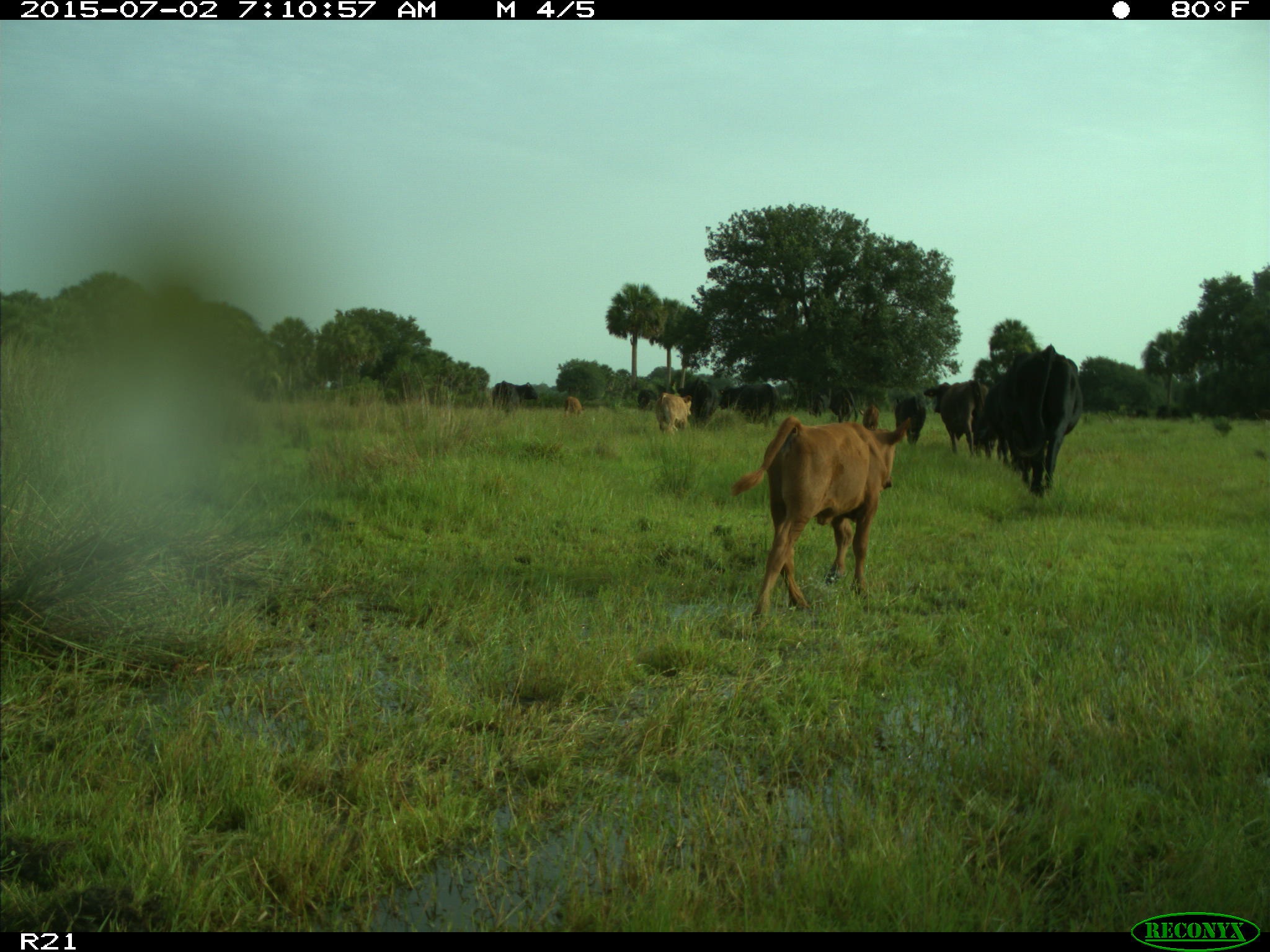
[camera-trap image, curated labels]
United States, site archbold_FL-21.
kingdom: Animalia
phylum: Chordata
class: Mammalia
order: Artiodactyla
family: Bovidae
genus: Bos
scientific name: Bos taurus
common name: domestic cow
Bos taurus (domestic cow).